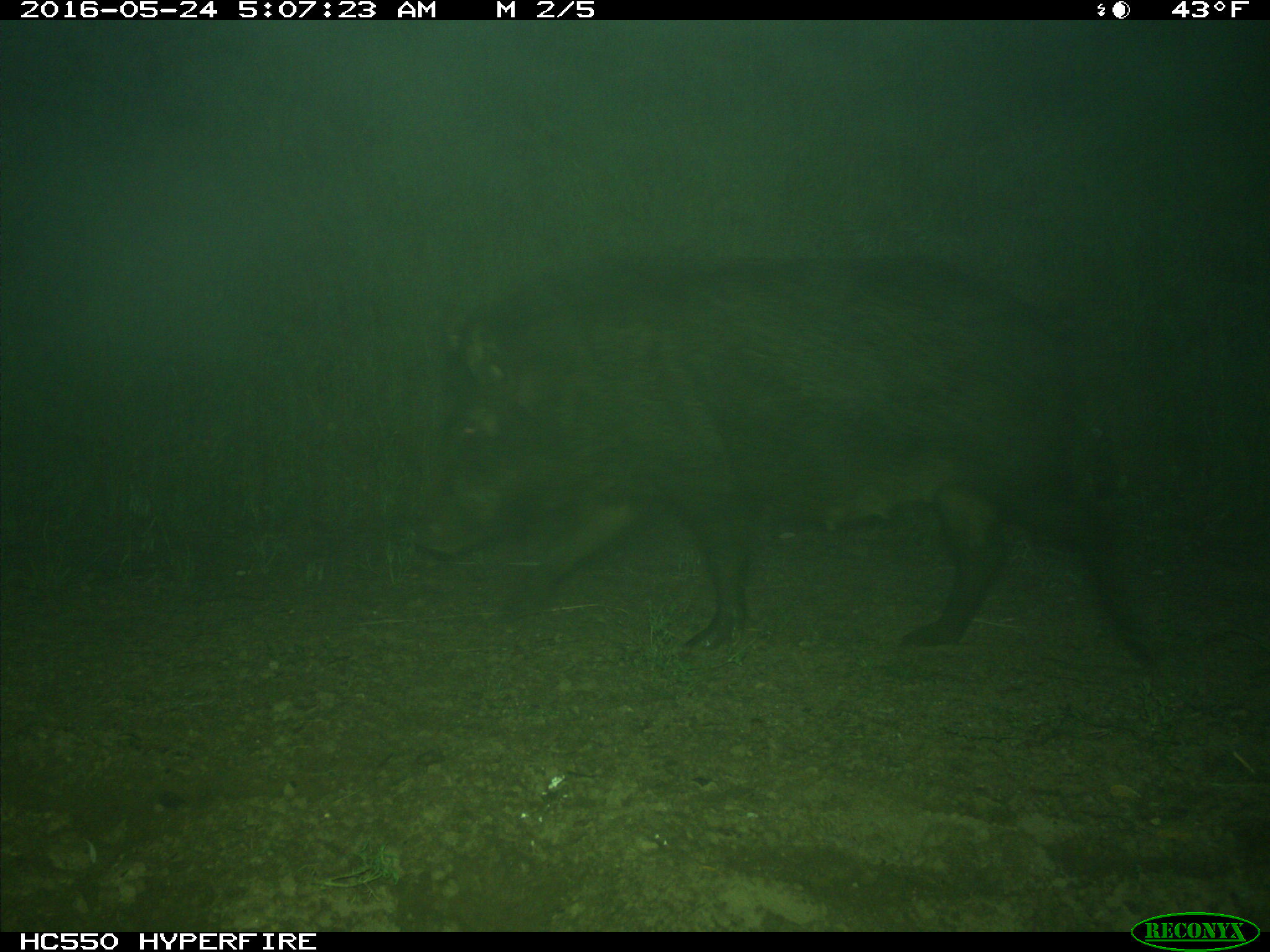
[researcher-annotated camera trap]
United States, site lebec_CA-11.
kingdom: Animalia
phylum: Chordata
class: Mammalia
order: Artiodactyla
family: Suidae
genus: Sus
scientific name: Sus scrofa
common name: wild boar